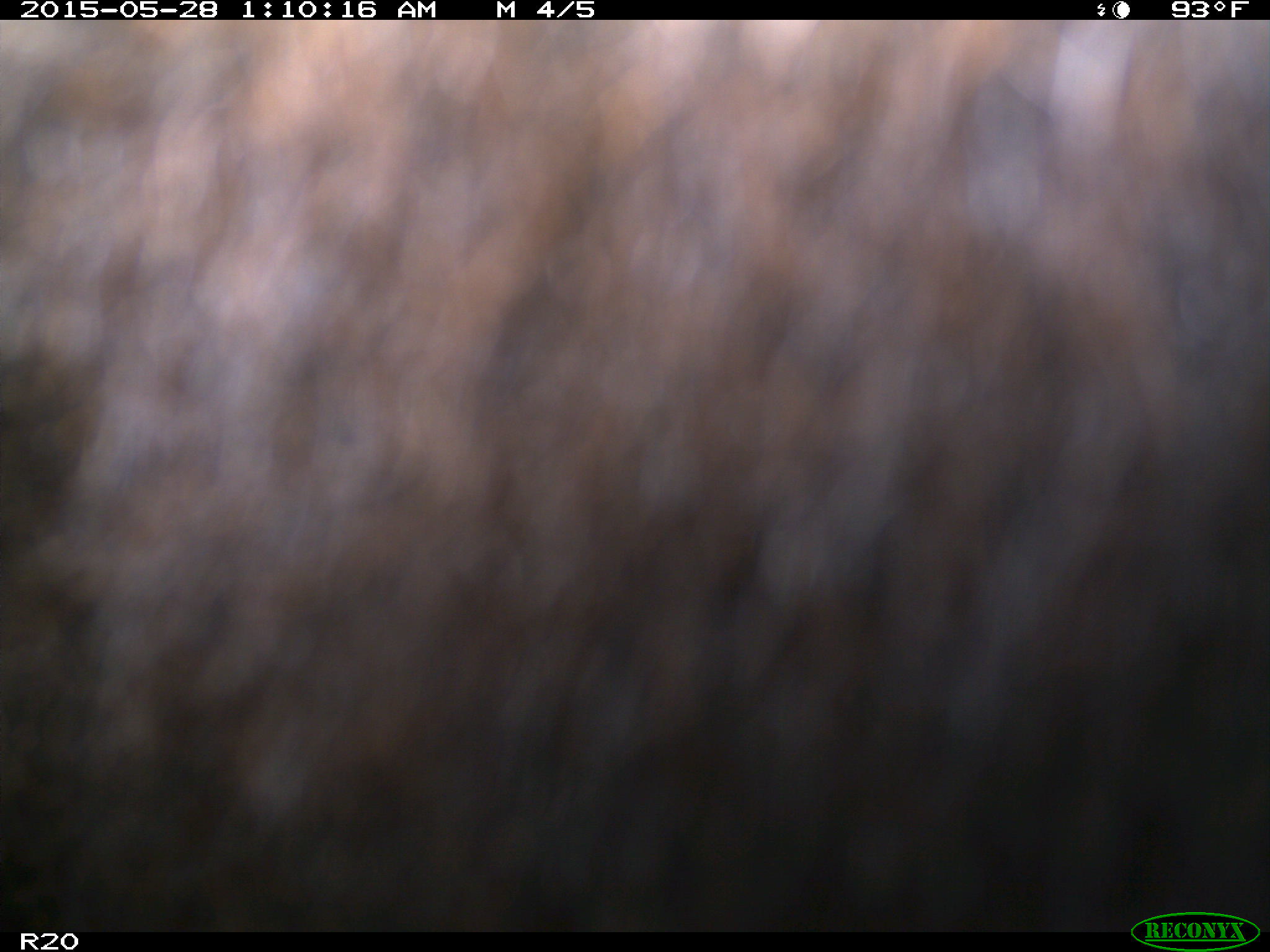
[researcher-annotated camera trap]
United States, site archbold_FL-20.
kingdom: Animalia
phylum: Chordata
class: Mammalia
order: Artiodactyla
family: Bovidae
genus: Bos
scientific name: Bos taurus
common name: domestic cow